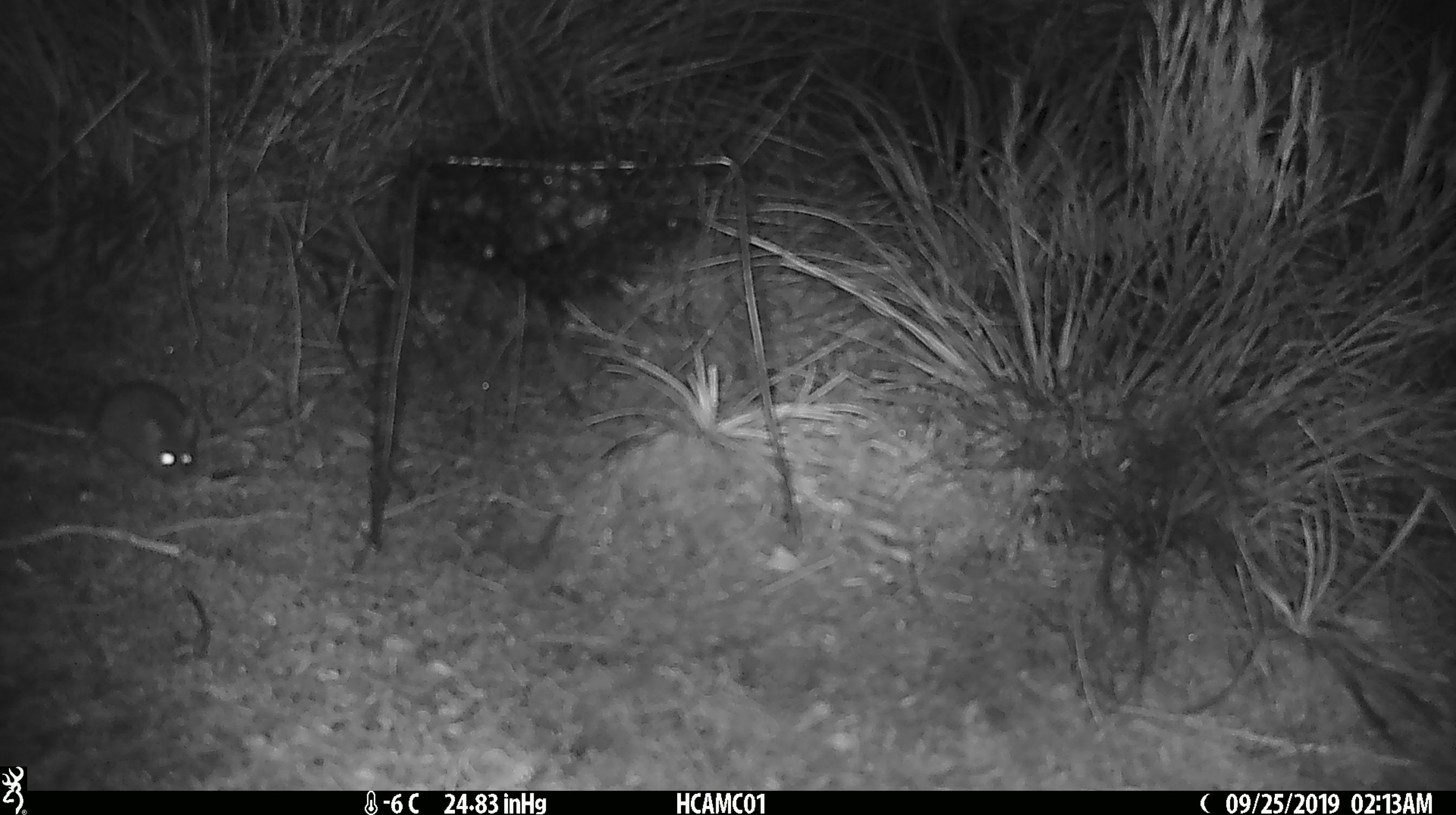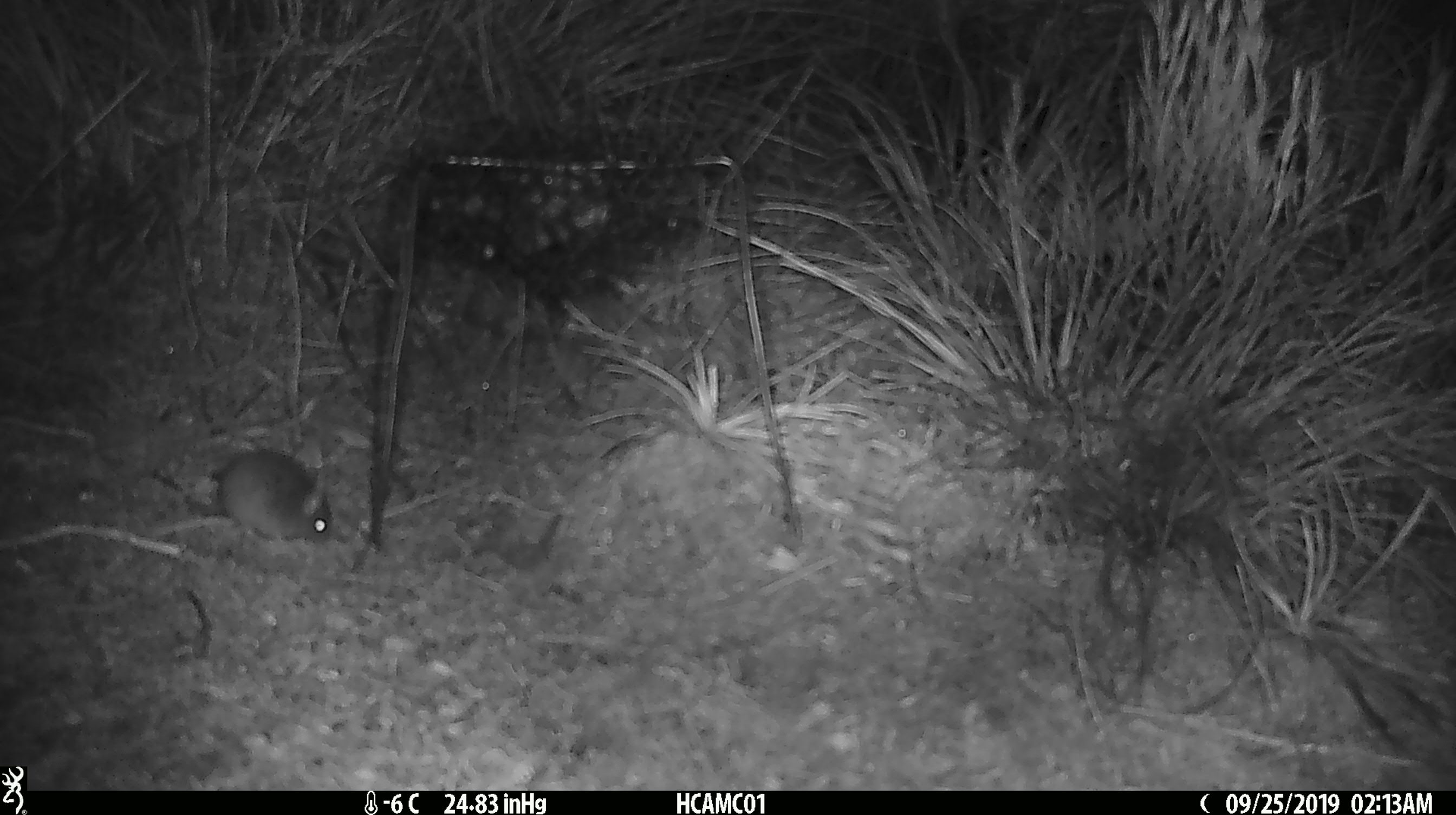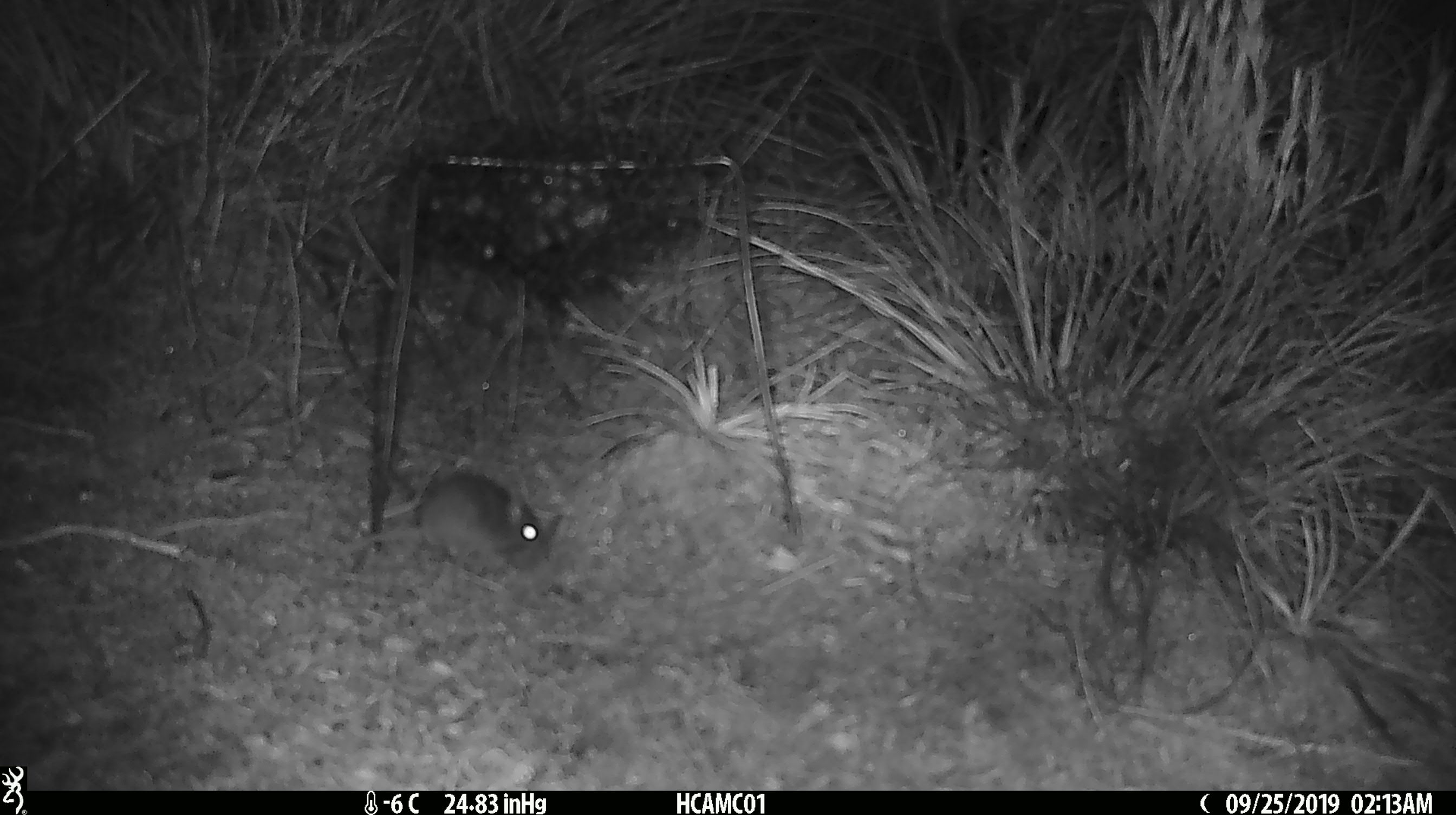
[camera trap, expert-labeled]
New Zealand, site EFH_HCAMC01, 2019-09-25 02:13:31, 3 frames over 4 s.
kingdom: Animalia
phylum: Chordata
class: Mammalia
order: Rodentia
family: Muridae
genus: Mus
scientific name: Mus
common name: mouse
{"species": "mouse (Mus)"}